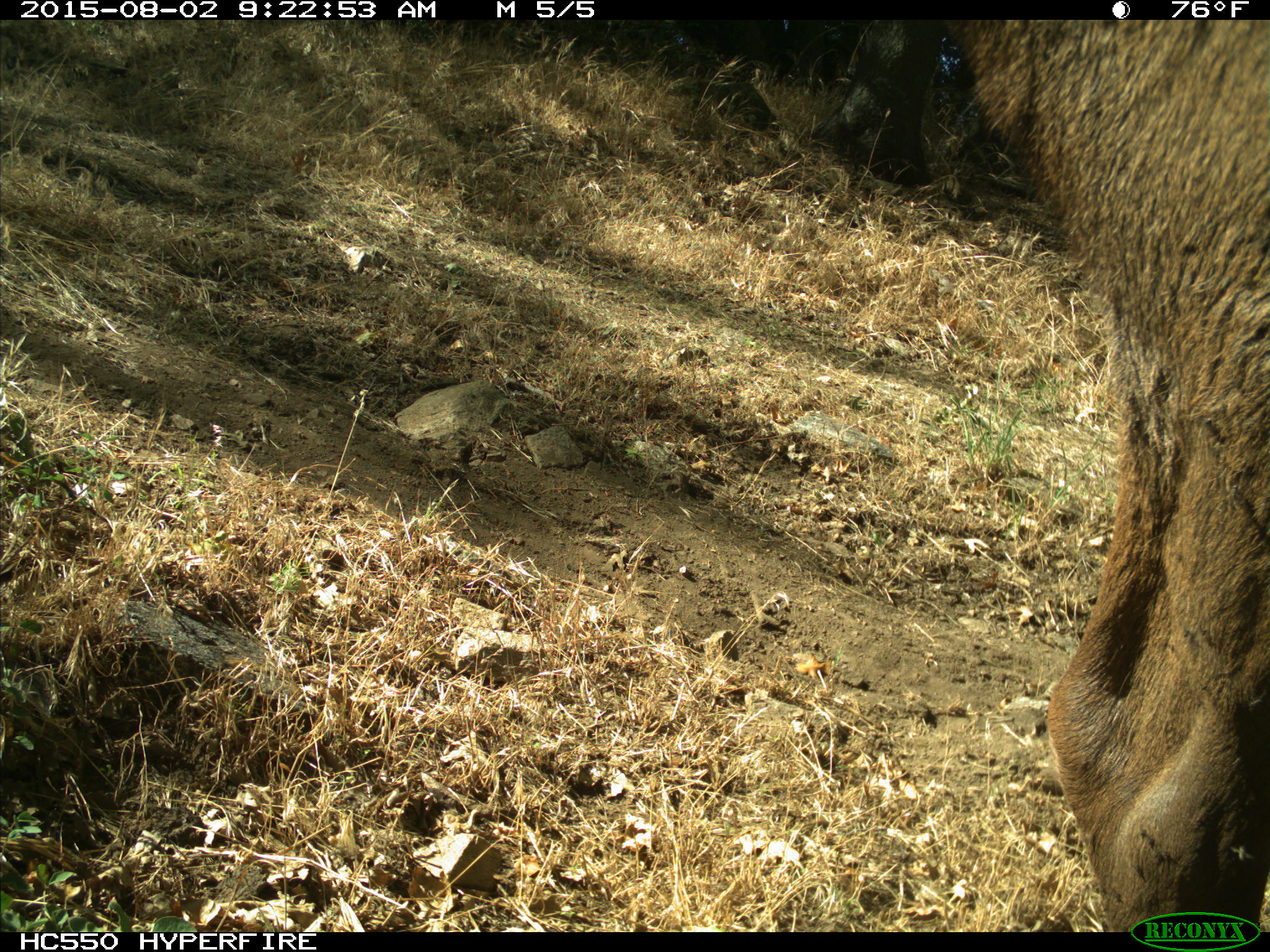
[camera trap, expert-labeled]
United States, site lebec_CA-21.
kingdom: Animalia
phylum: Chordata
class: Mammalia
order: Artiodactyla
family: Cervidae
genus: Cervus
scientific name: Cervus canadensis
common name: elk